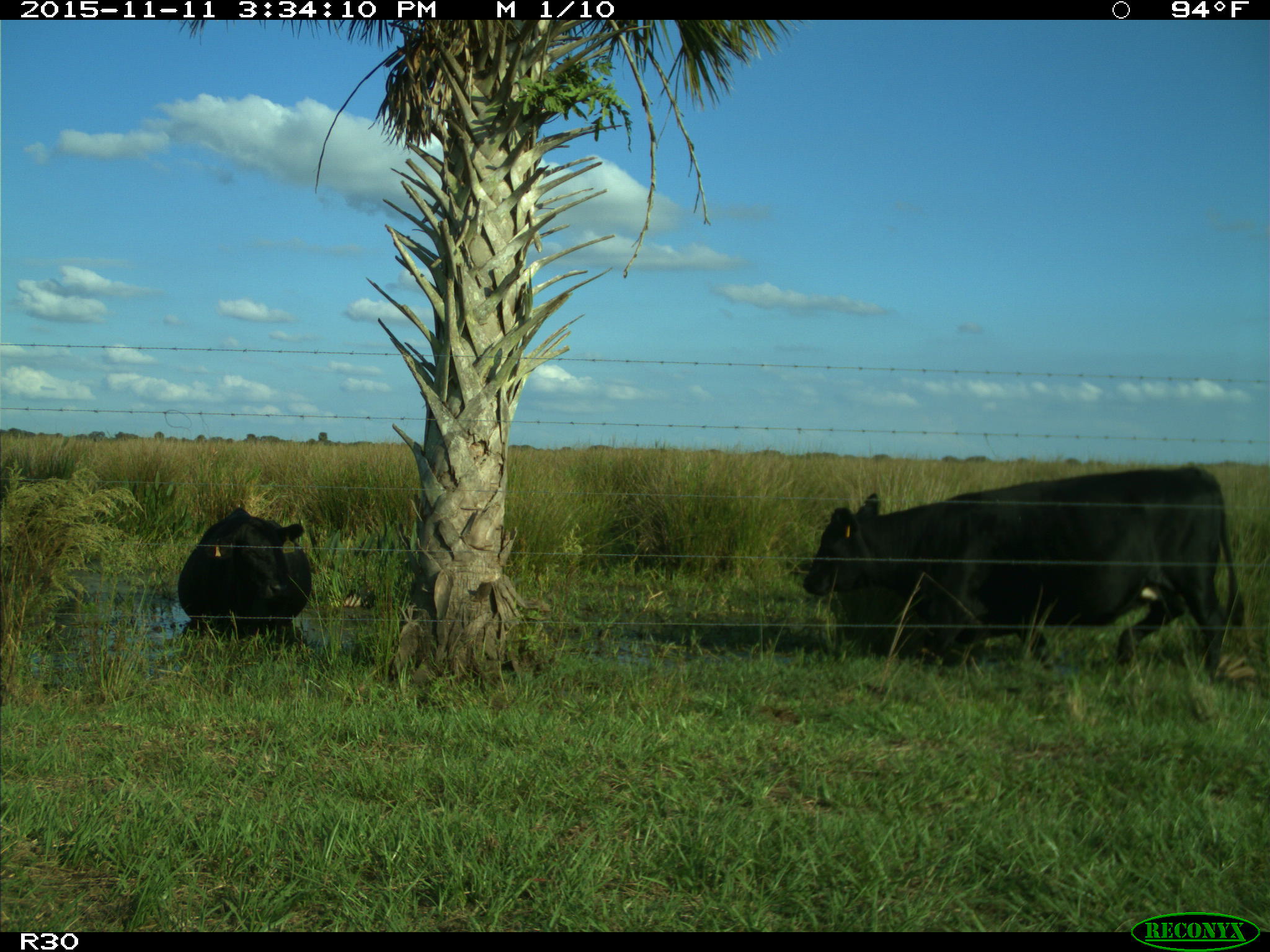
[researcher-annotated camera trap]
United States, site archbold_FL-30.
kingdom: Animalia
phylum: Chordata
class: Mammalia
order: Artiodactyla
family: Bovidae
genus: Bos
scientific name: Bos taurus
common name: domestic cow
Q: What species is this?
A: Bos taurus (domestic cow).